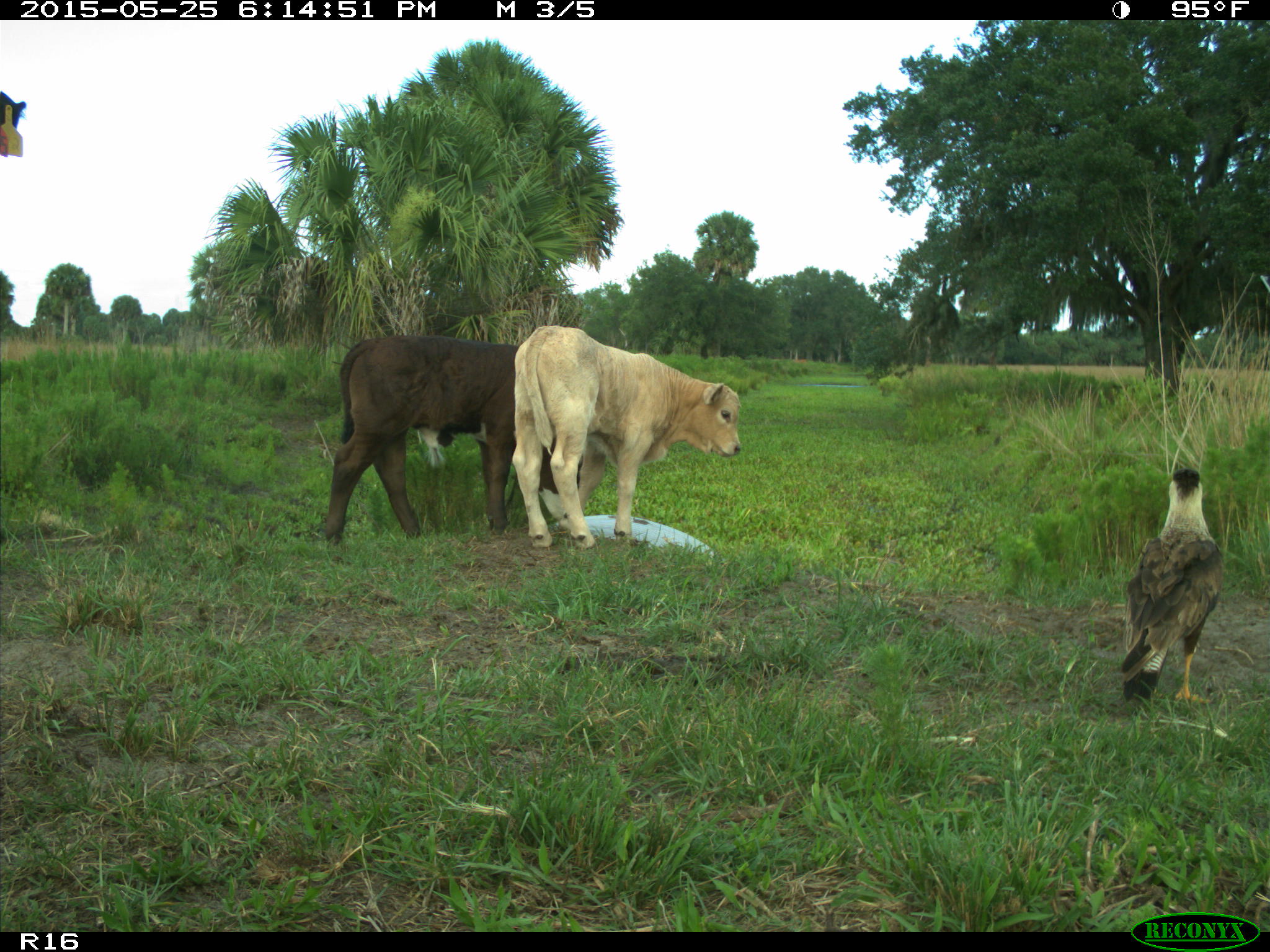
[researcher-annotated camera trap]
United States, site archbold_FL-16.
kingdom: Animalia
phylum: Chordata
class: Mammalia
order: Artiodactyla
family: Bovidae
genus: Bos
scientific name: Bos taurus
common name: domestic cow